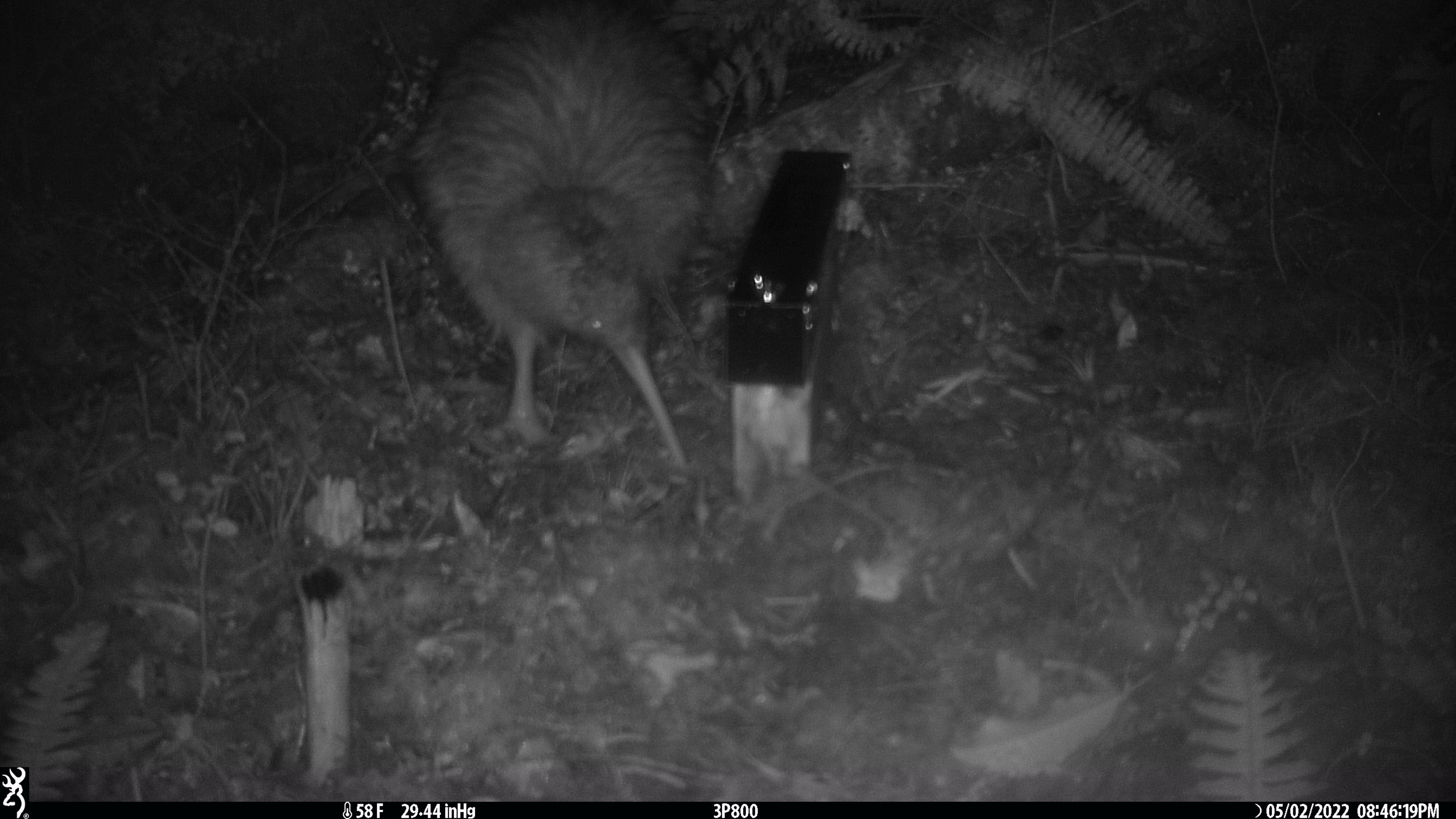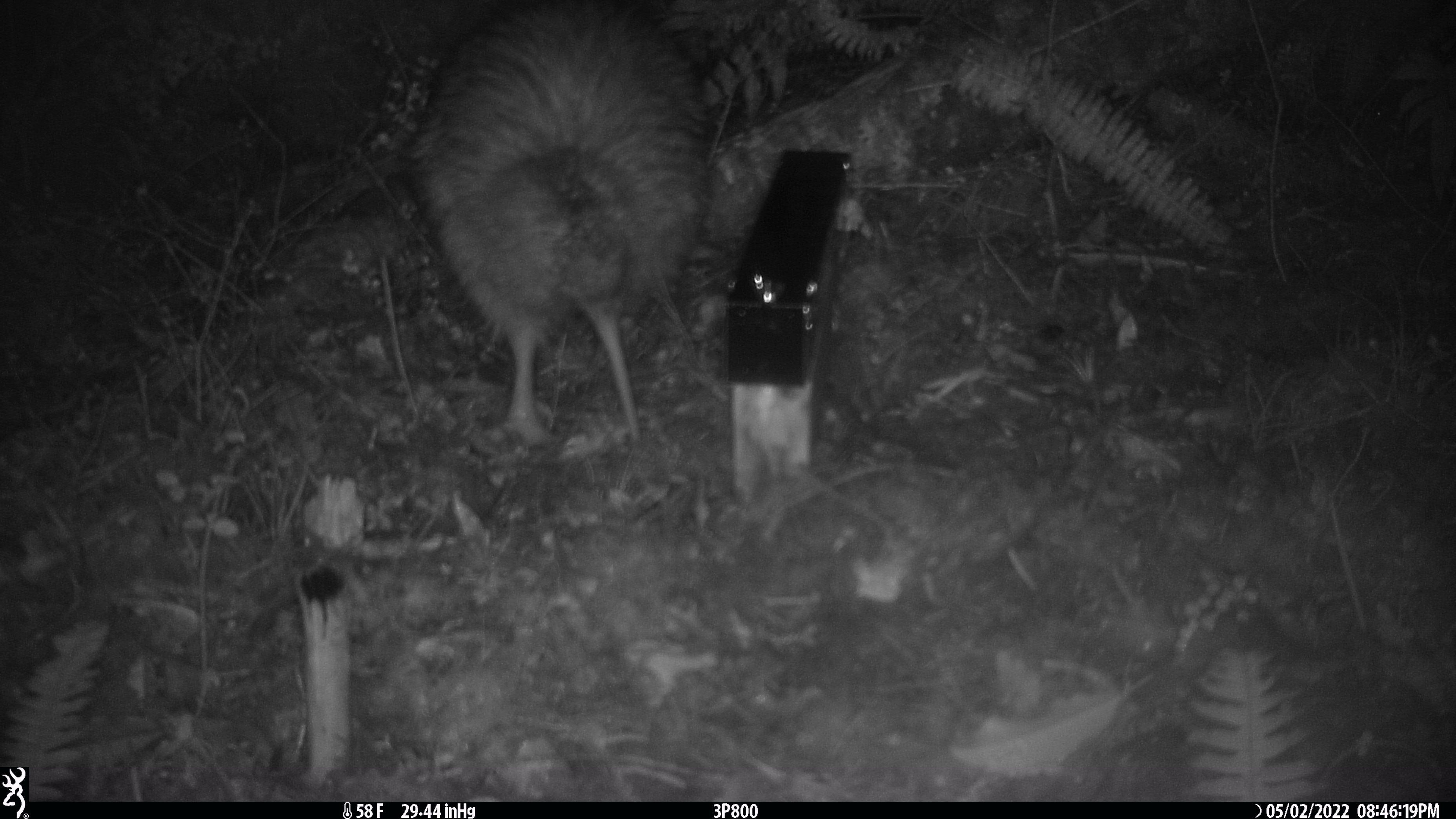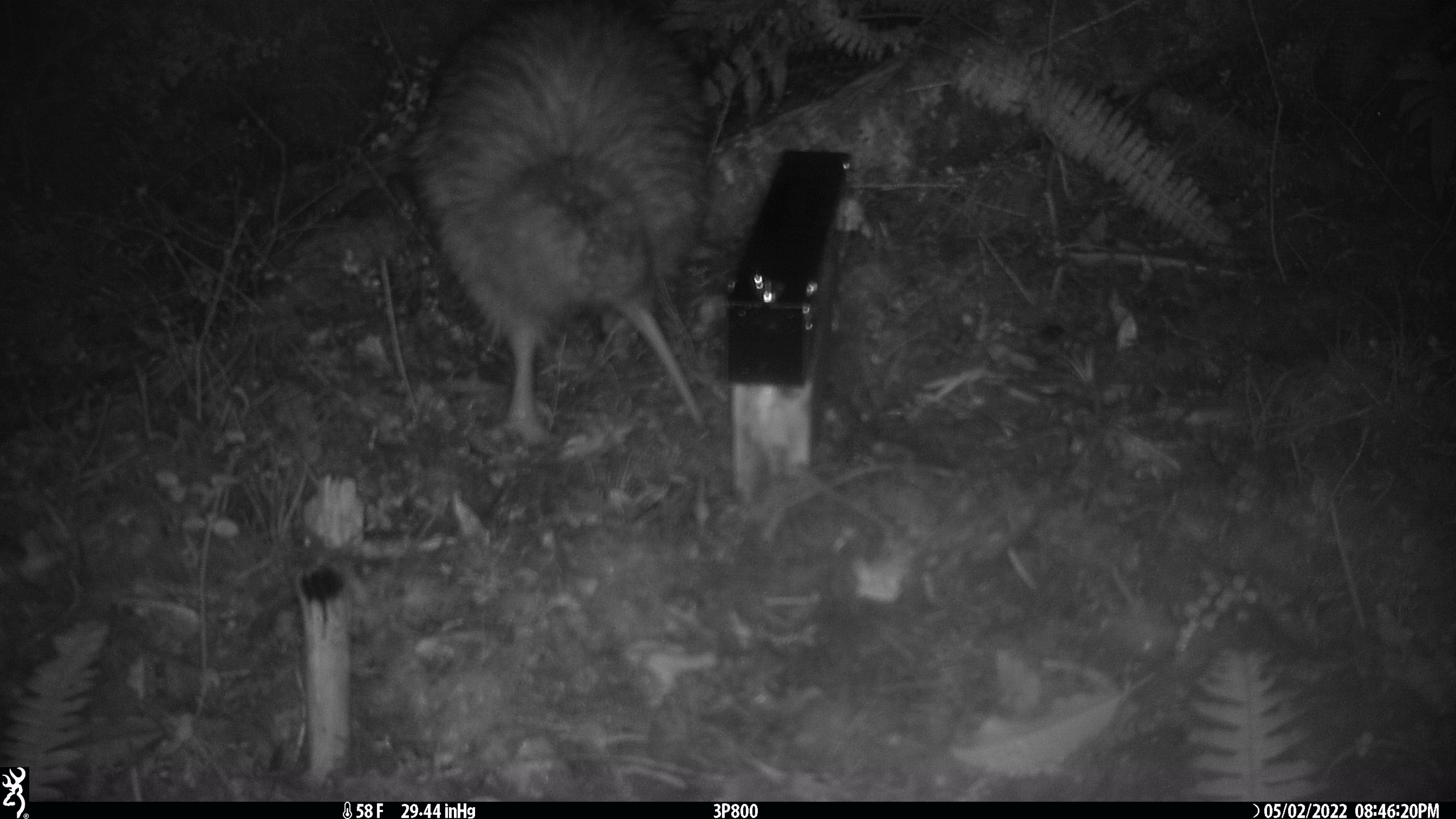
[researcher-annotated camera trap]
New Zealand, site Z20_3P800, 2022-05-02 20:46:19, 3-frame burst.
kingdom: Animalia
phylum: Chordata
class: Aves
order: Apterygiformes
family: Apterygidae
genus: Apteryx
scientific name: Apteryx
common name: kiwi